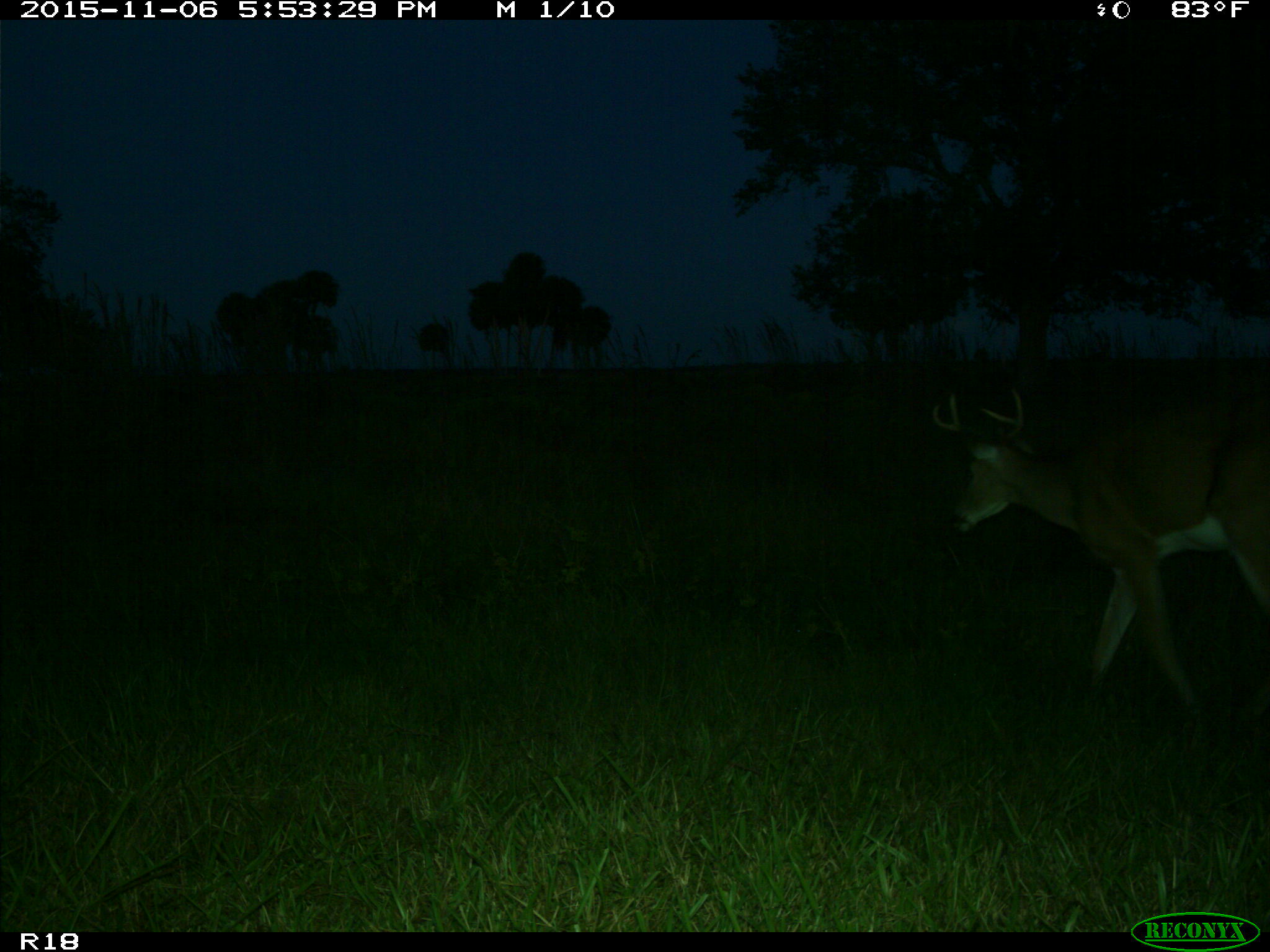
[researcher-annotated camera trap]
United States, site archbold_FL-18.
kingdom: Animalia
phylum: Chordata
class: Mammalia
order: Artiodactyla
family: Cervidae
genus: Odocoileus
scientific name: Odocoileus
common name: deer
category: unidentified deer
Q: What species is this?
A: Unidentified deer (deer) (Odocoileus).